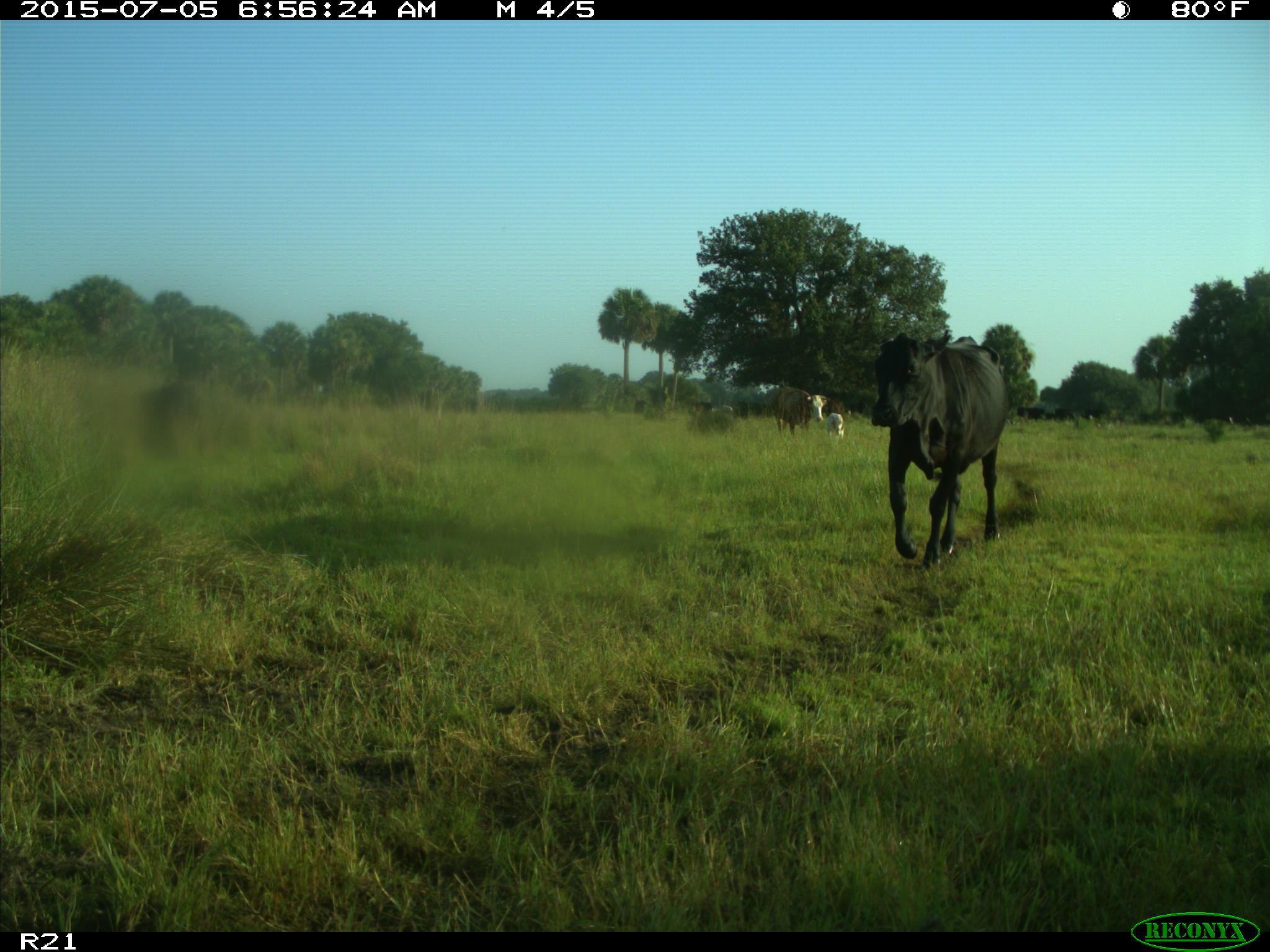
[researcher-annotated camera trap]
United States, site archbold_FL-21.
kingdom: Animalia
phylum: Chordata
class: Mammalia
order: Artiodactyla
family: Bovidae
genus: Bos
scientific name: Bos taurus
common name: domestic cow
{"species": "Bos taurus (domestic cow)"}